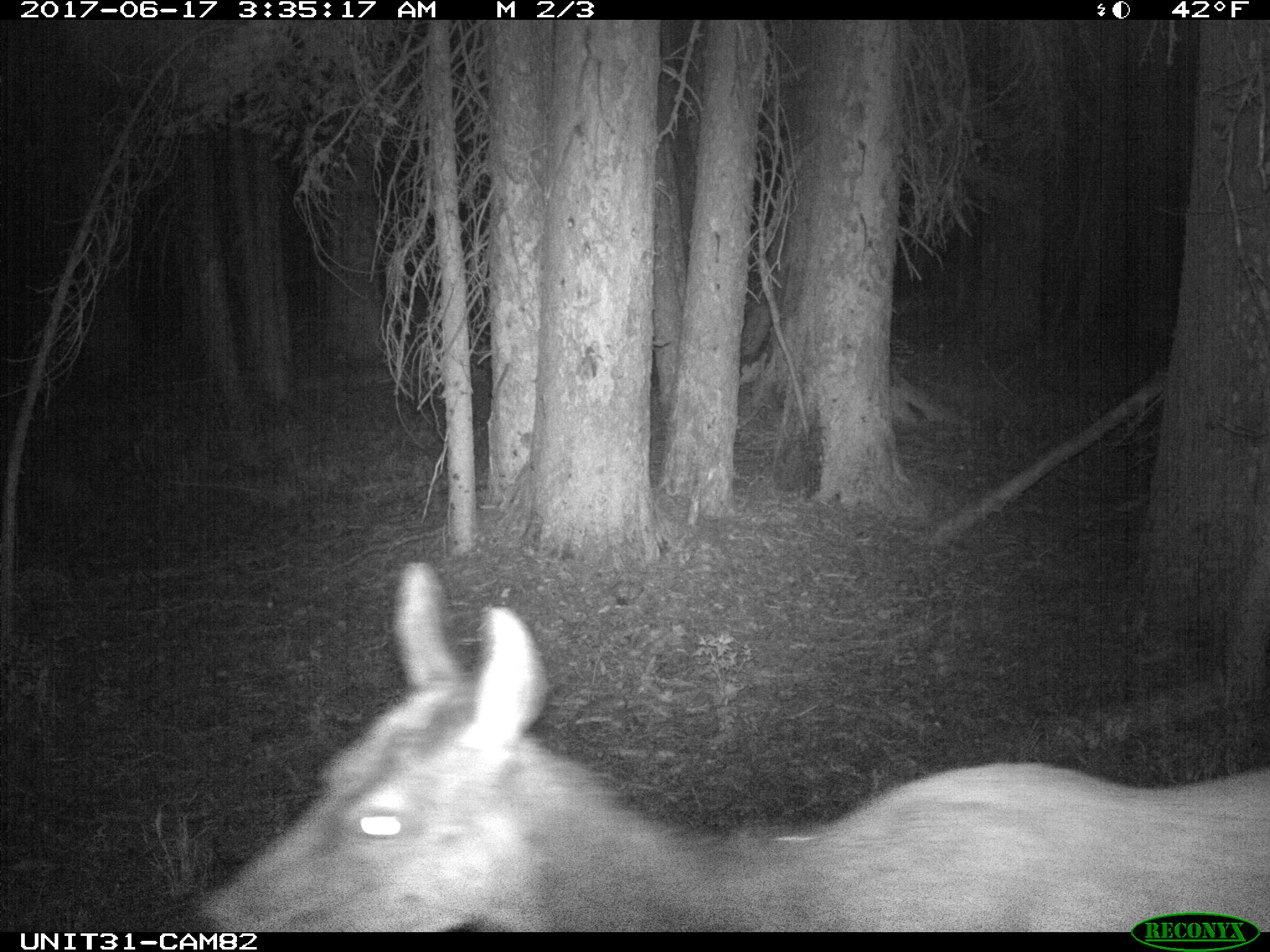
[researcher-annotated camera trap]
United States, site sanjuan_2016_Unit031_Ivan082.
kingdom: Animalia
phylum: Chordata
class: Mammalia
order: Artiodactyla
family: Cervidae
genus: Cervus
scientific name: Cervus elaphus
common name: red deer